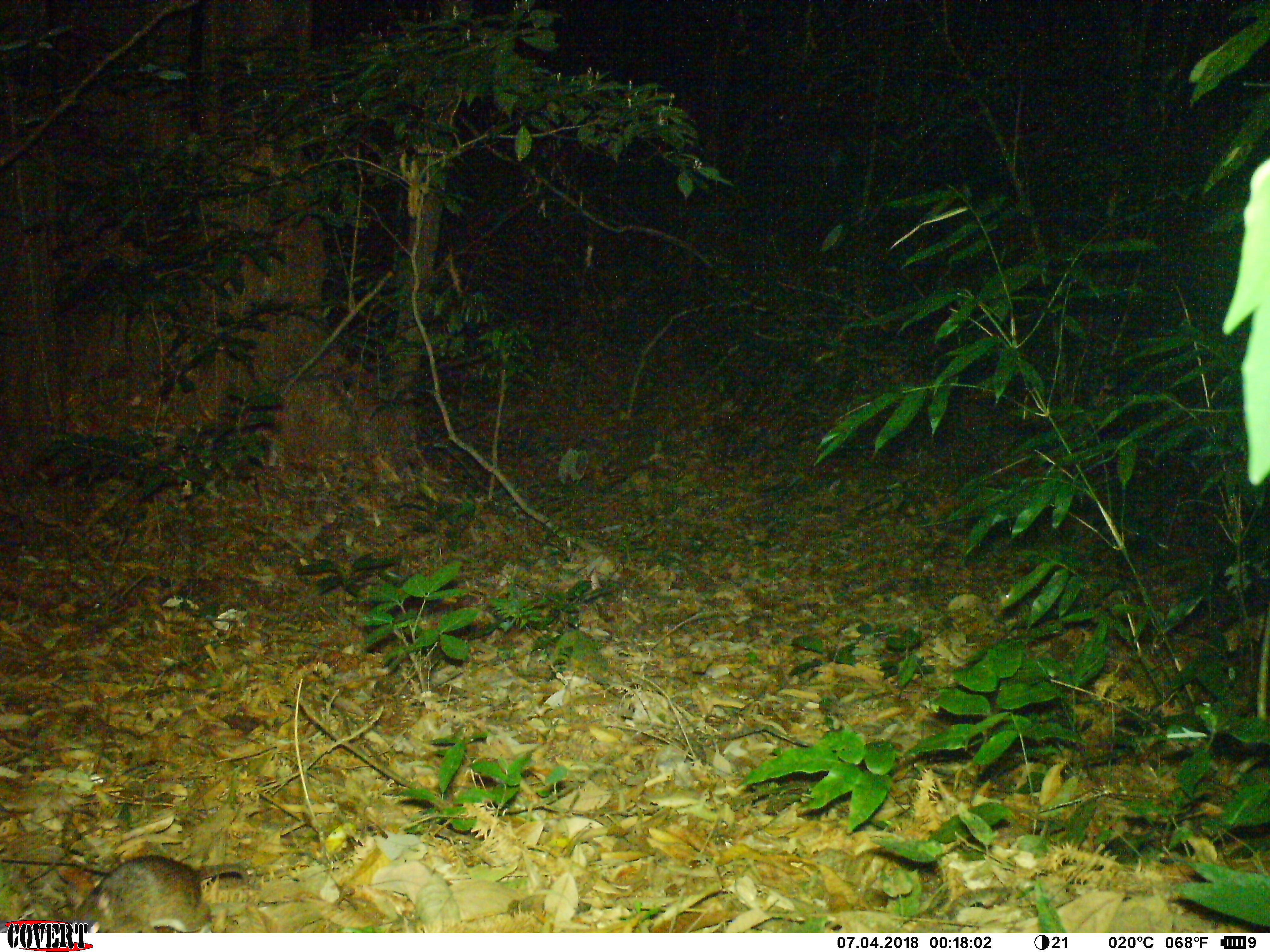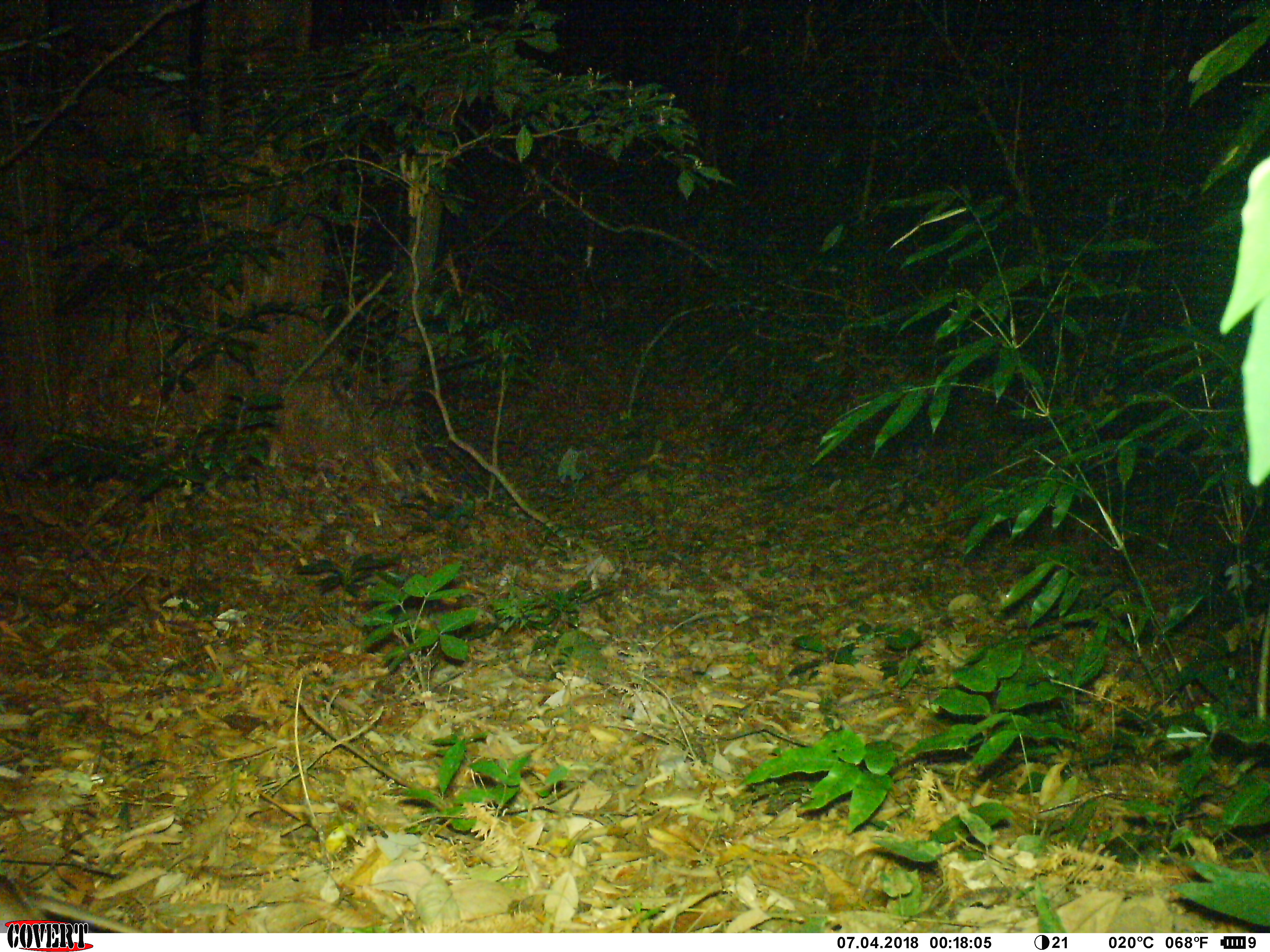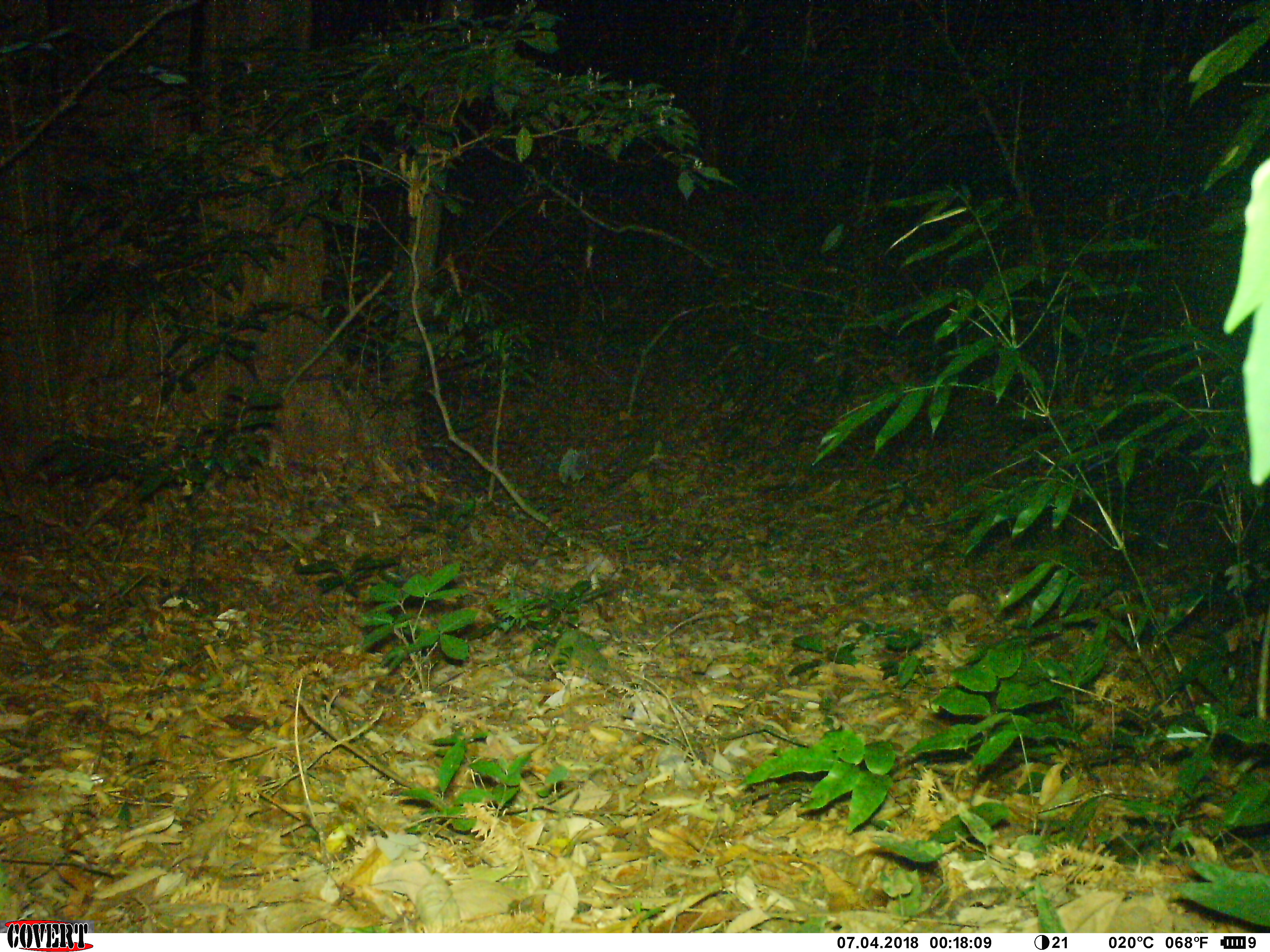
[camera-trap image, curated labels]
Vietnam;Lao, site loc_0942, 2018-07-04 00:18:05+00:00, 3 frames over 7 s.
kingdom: Animalia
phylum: Chordata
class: Mammalia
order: Rodentia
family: Muridae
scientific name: Muridae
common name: old-world mice and rats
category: unidentified murid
Unidentified murid (old-world mice and rats) (Muridae). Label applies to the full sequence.